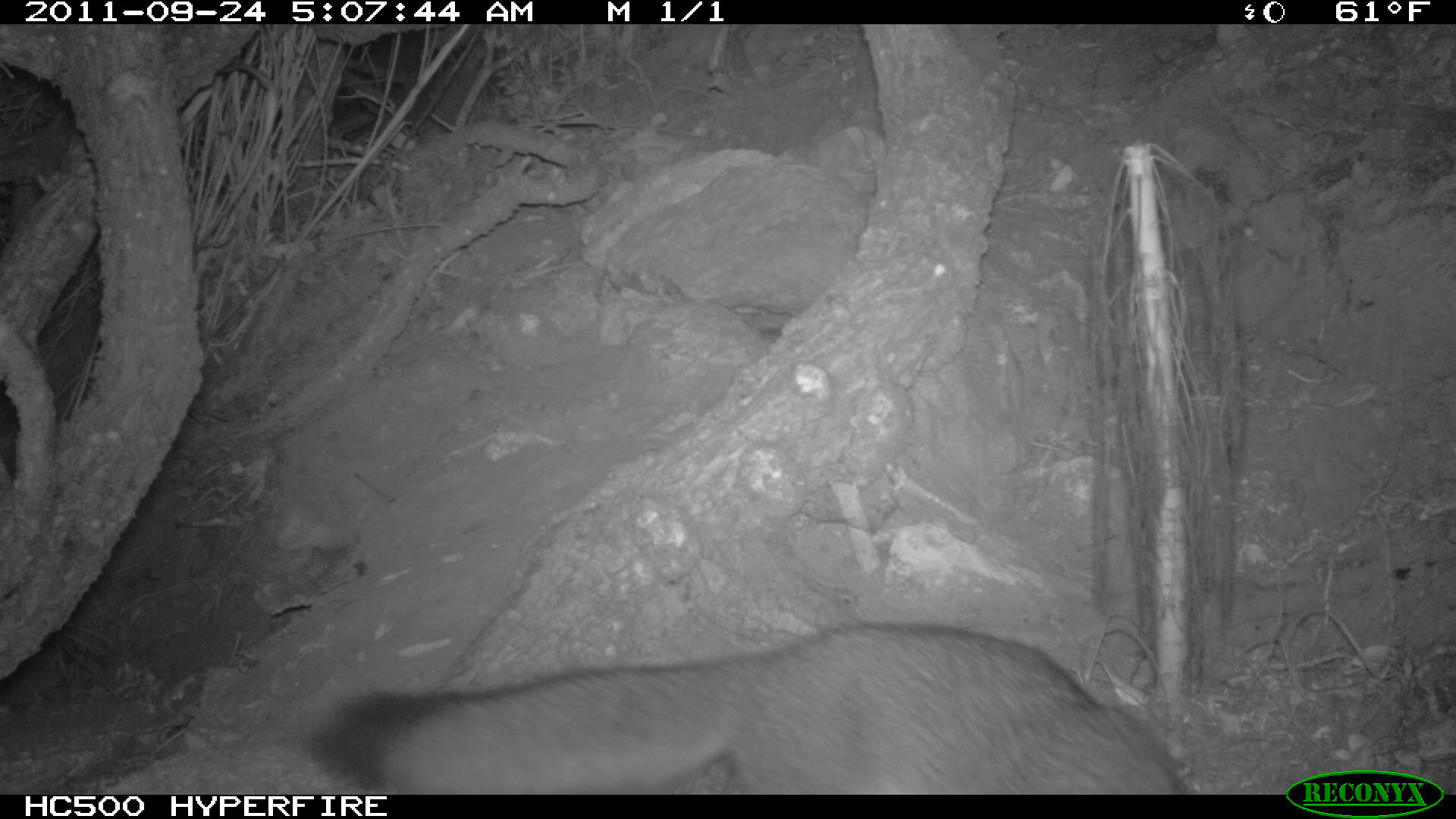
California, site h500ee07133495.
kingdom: Animalia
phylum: Chordata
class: Mammalia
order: Carnivora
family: Canidae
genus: Urocyon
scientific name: Urocyon littoralis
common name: island fox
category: fox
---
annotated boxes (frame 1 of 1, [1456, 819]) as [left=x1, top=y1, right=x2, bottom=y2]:
fox: [left=300, top=618, right=1195, bottom=792]